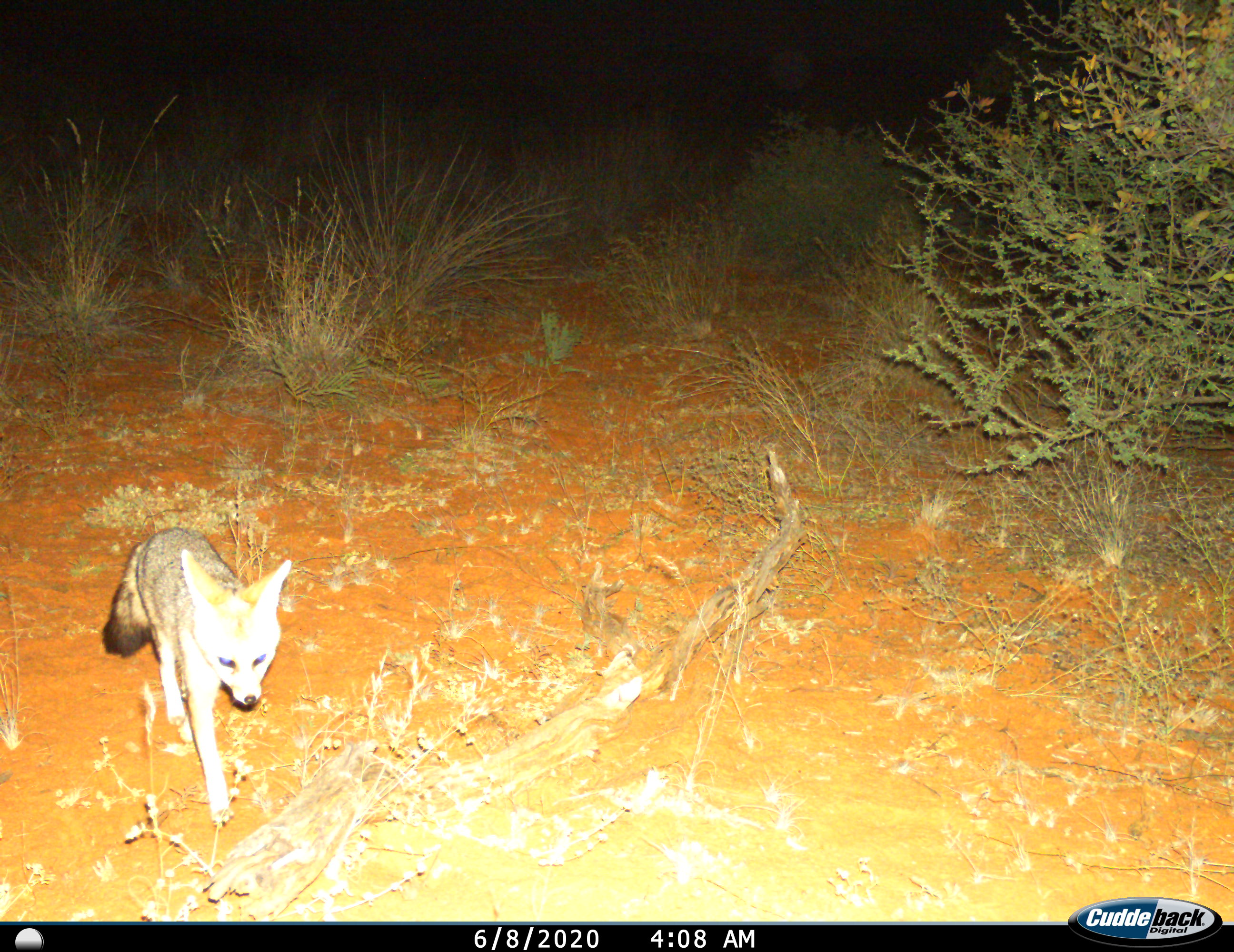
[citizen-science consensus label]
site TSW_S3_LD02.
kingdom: Animalia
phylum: Chordata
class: Mammalia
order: Carnivora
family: Canidae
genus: Vulpes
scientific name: Vulpes chama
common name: cape fox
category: foxcape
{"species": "foxcape (cape fox) (Vulpes chama)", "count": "1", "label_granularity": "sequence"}